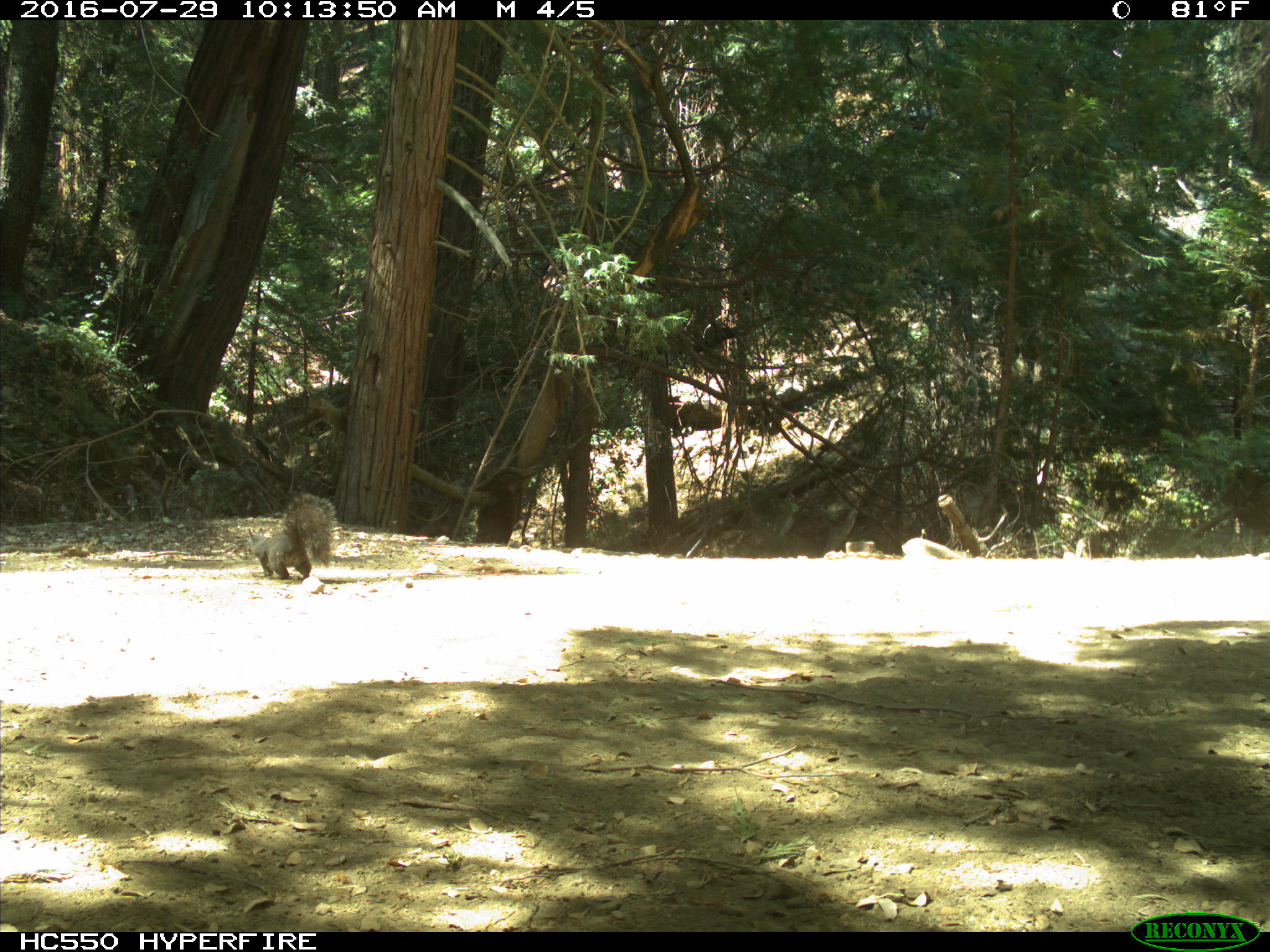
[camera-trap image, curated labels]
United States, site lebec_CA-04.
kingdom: Animalia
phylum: Chordata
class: Mammalia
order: Rodentia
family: Sciuridae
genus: Sciurus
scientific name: Sciurus carolinensis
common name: eastern gray squirrel